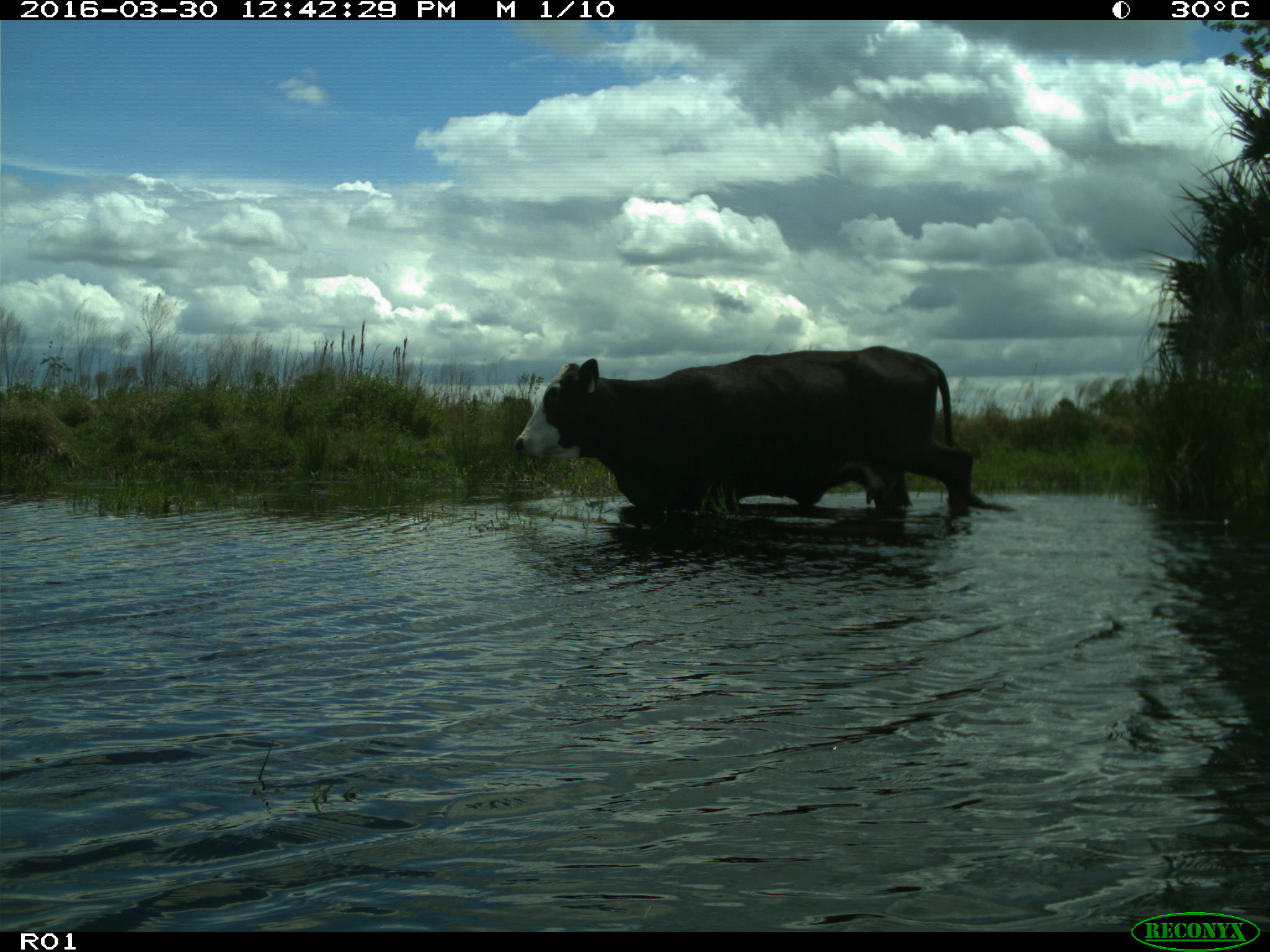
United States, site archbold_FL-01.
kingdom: Animalia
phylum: Chordata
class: Mammalia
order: Artiodactyla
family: Bovidae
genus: Bos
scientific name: Bos taurus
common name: domestic cow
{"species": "Bos taurus (domestic cow)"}